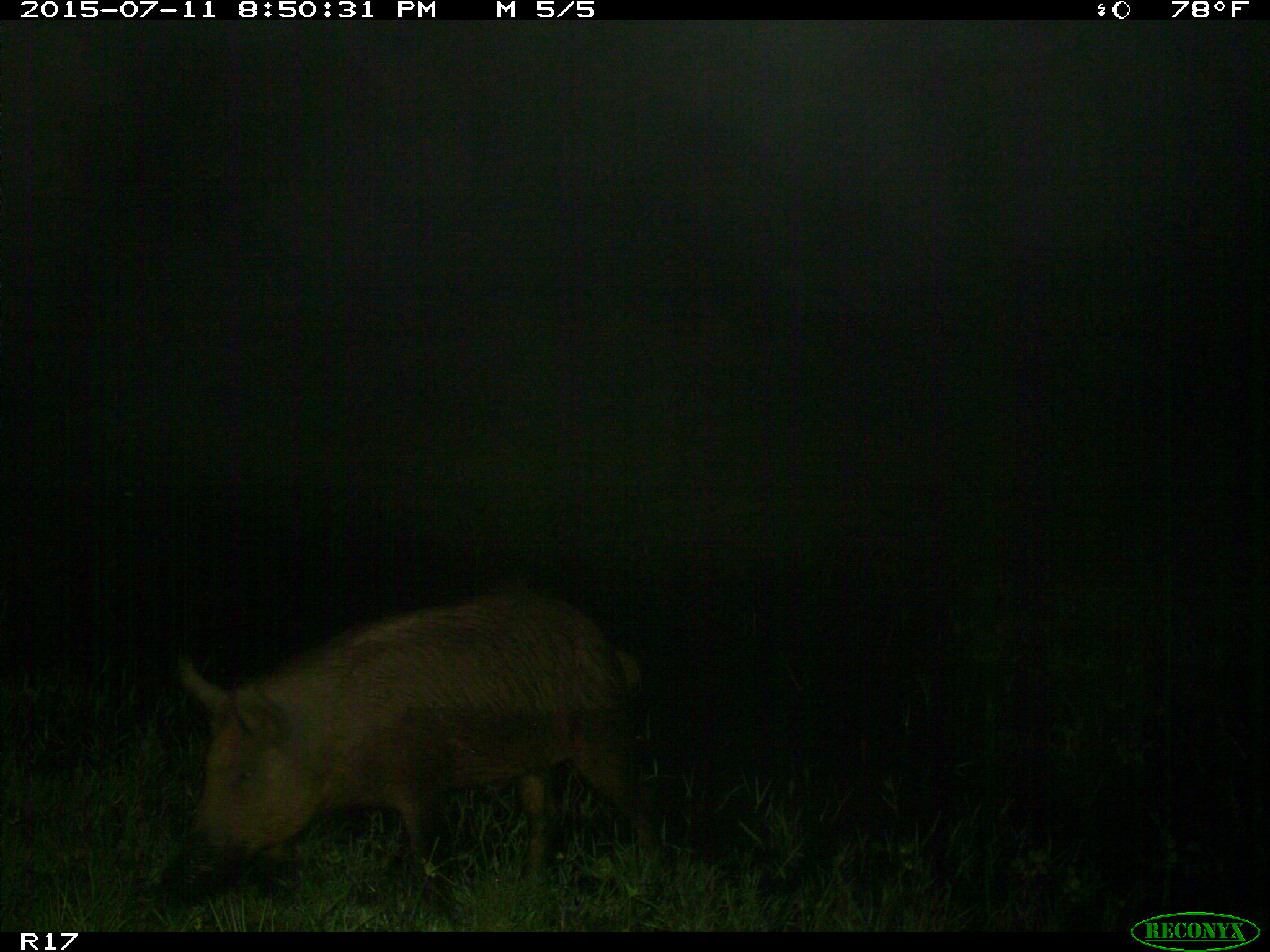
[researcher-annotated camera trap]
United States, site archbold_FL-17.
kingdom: Animalia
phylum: Chordata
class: Mammalia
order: Artiodactyla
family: Suidae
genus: Sus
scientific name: Sus scrofa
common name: wild boar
Sus scrofa (wild boar).